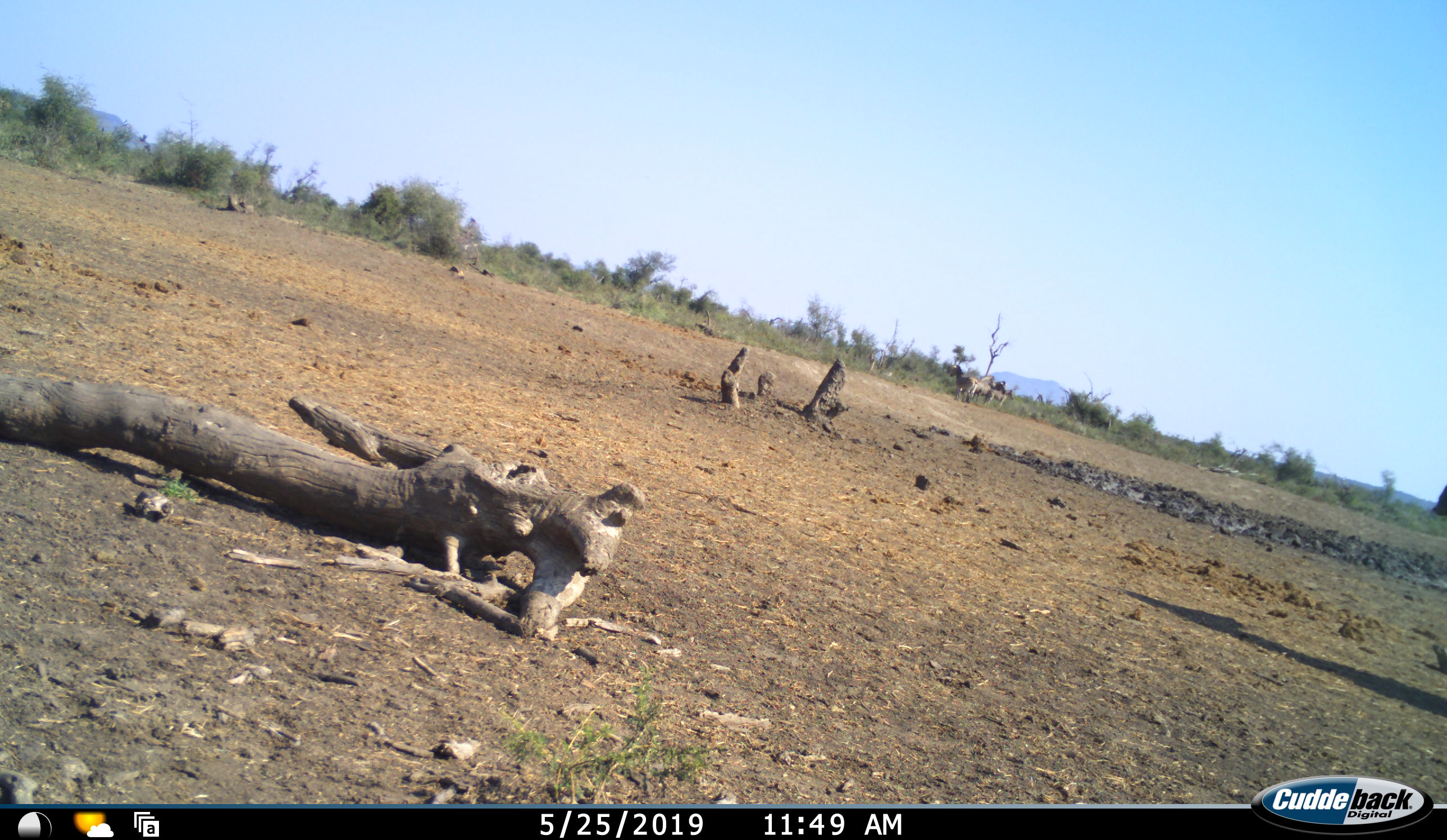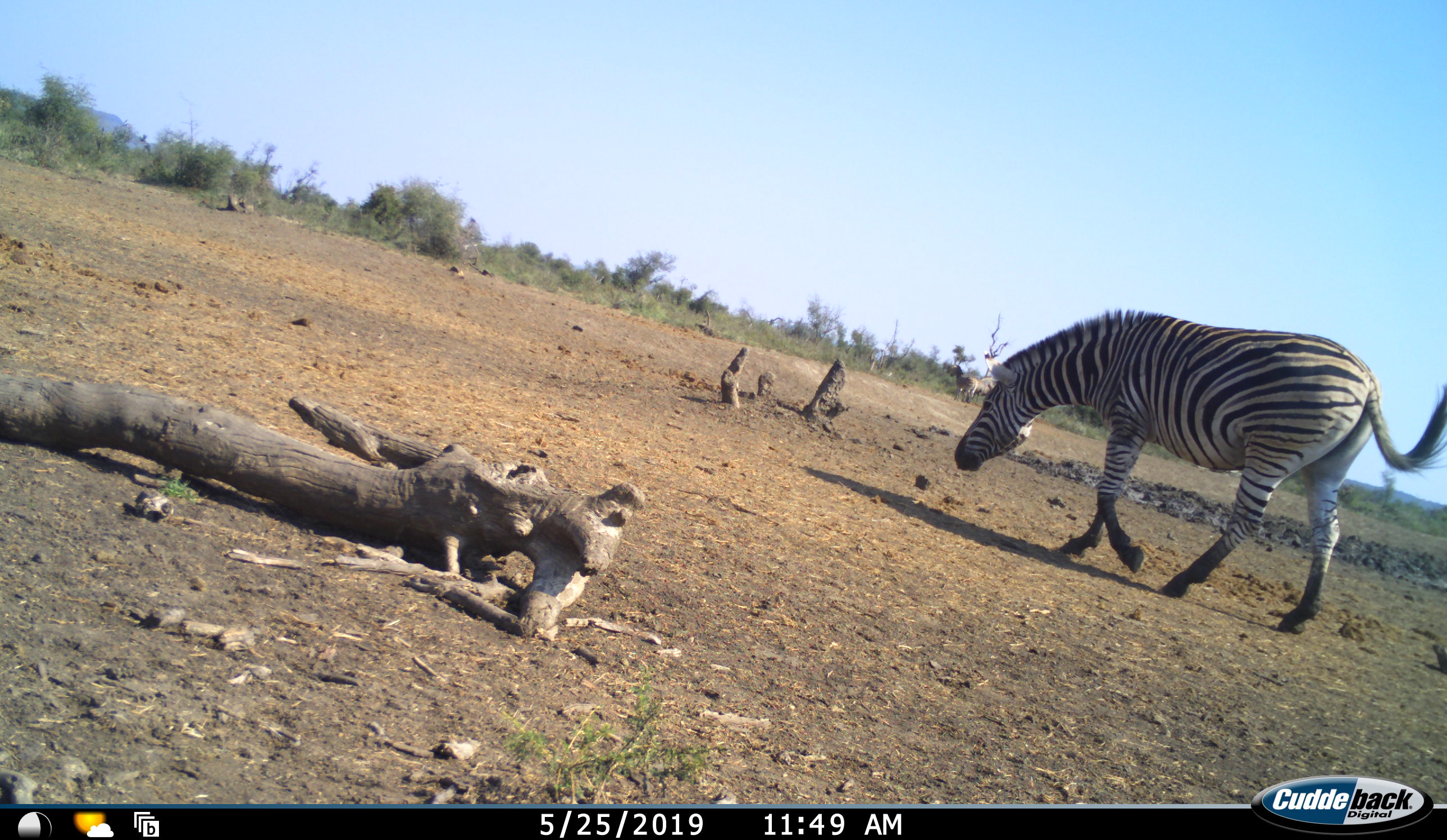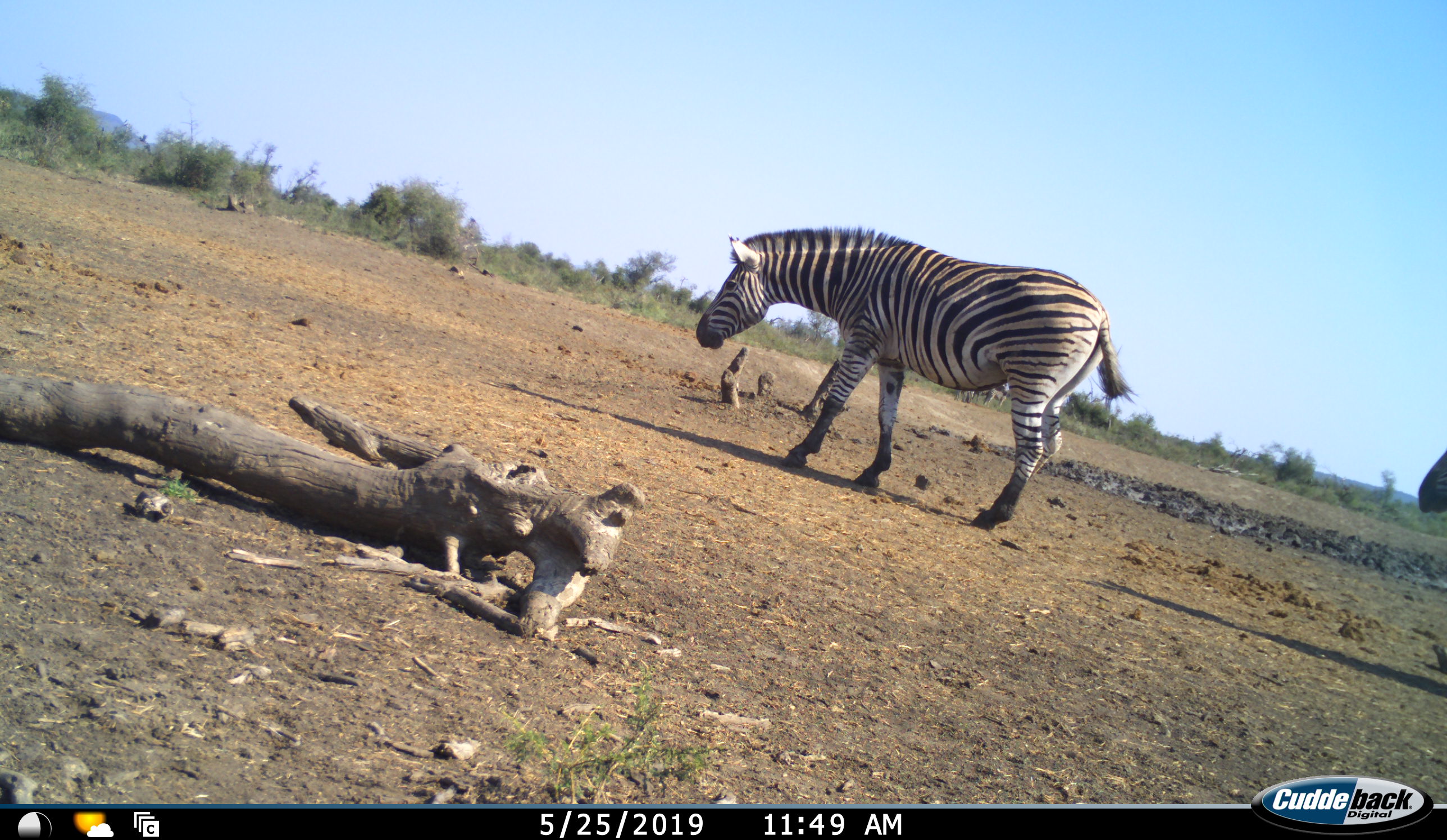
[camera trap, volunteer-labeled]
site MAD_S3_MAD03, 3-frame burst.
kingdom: Animalia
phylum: Chordata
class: Mammalia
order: Perissodactyla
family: Equidae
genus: Equus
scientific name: Equus quagga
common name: plains zebra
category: zebraplains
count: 2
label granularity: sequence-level